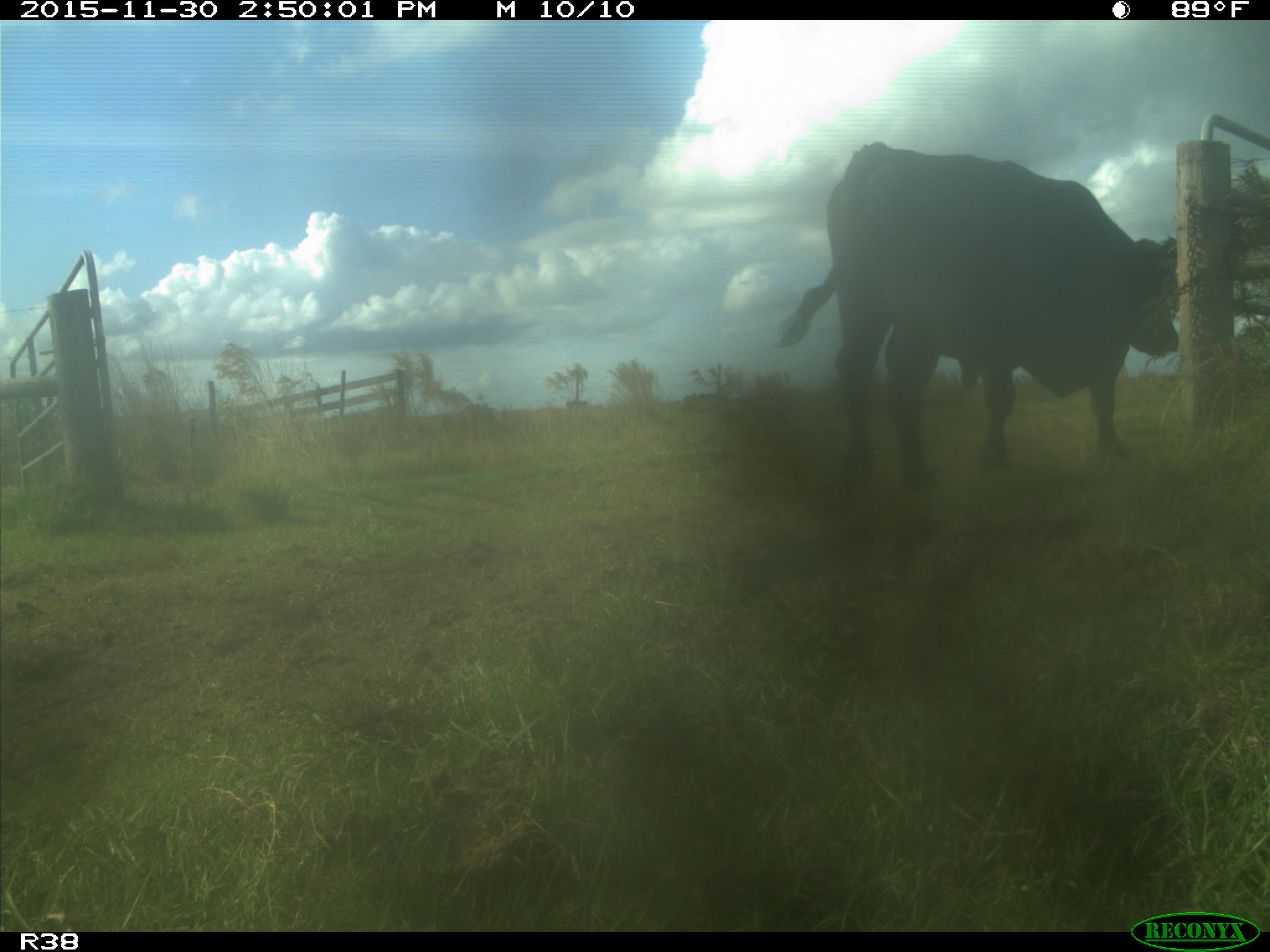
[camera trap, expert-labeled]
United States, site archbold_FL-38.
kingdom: Animalia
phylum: Chordata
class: Mammalia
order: Artiodactyla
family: Bovidae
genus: Bos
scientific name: Bos taurus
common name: domestic cow